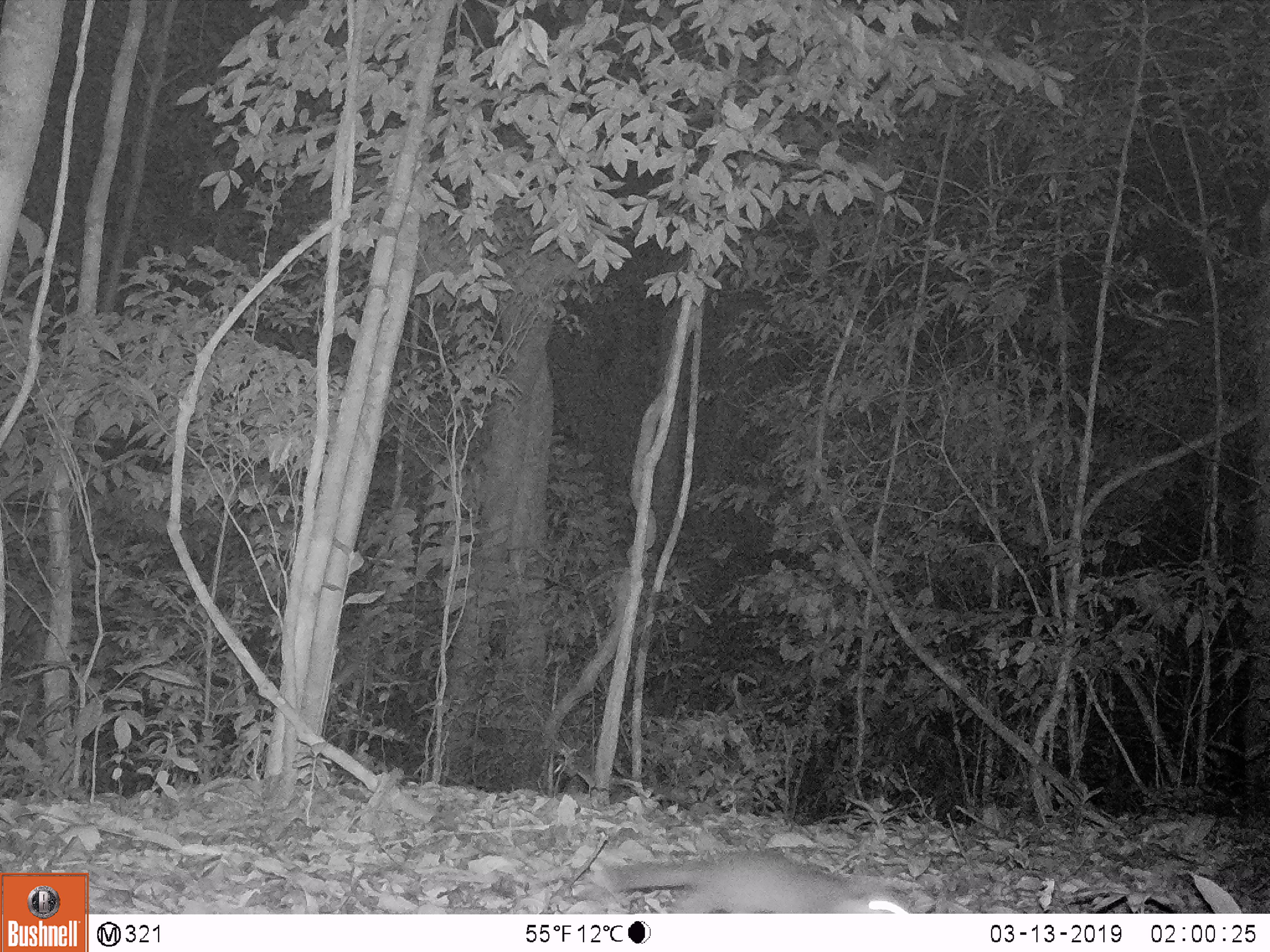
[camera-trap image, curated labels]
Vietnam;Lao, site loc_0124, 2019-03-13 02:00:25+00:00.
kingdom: Animalia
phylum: Chordata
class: Mammalia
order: Carnivora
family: Mustelidae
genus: Melogale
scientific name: Melogale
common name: ferret badger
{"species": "ferret badger (Melogale)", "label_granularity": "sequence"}